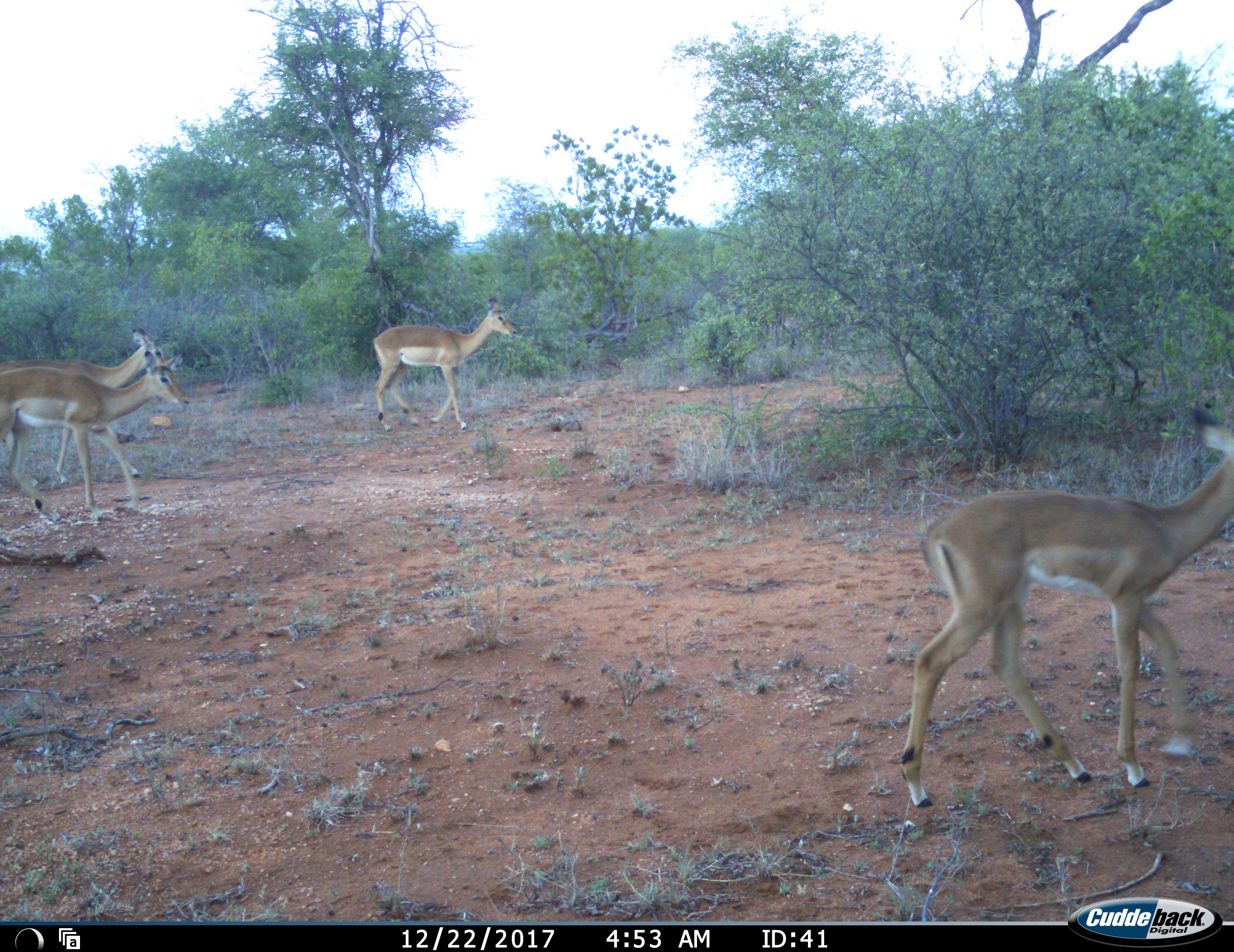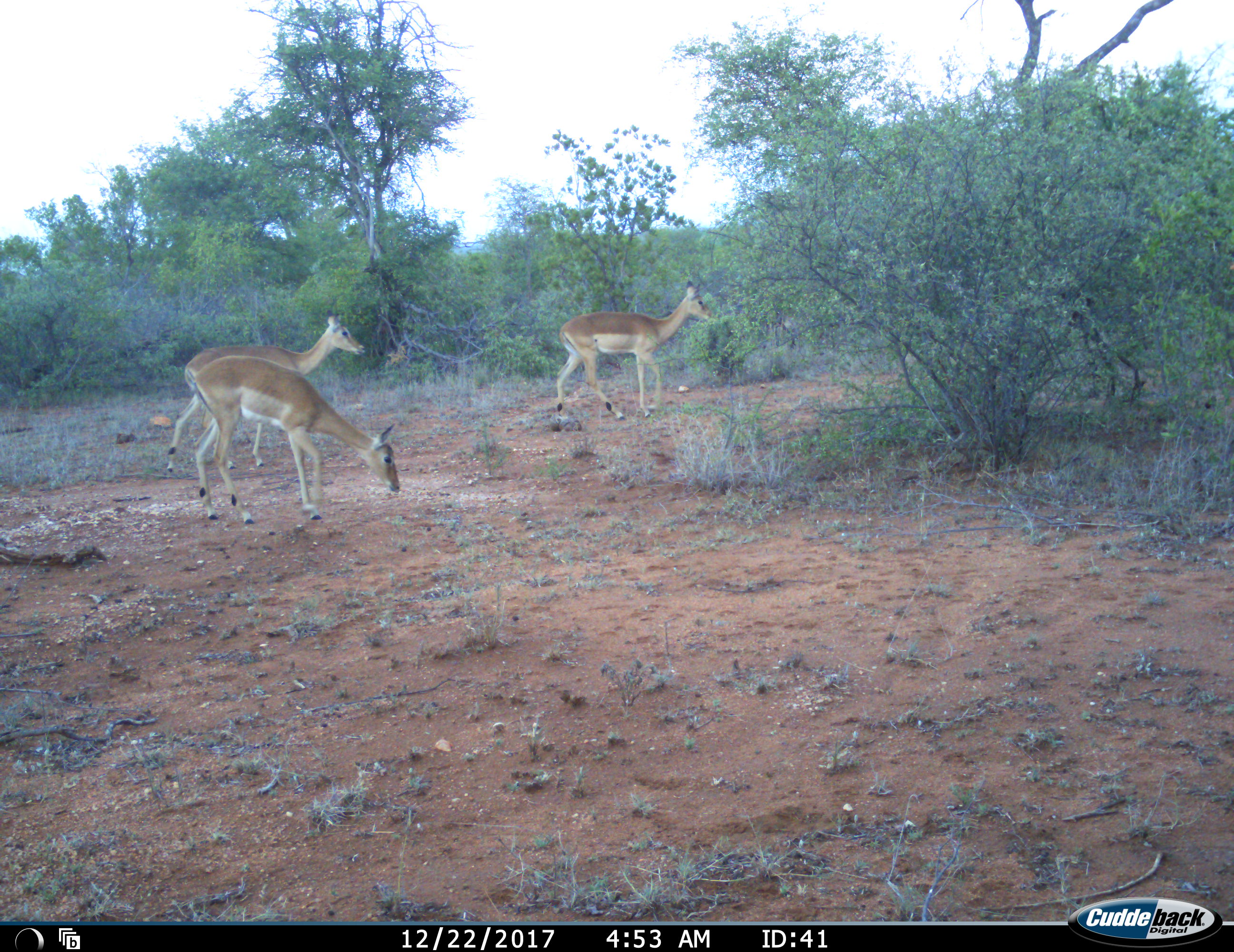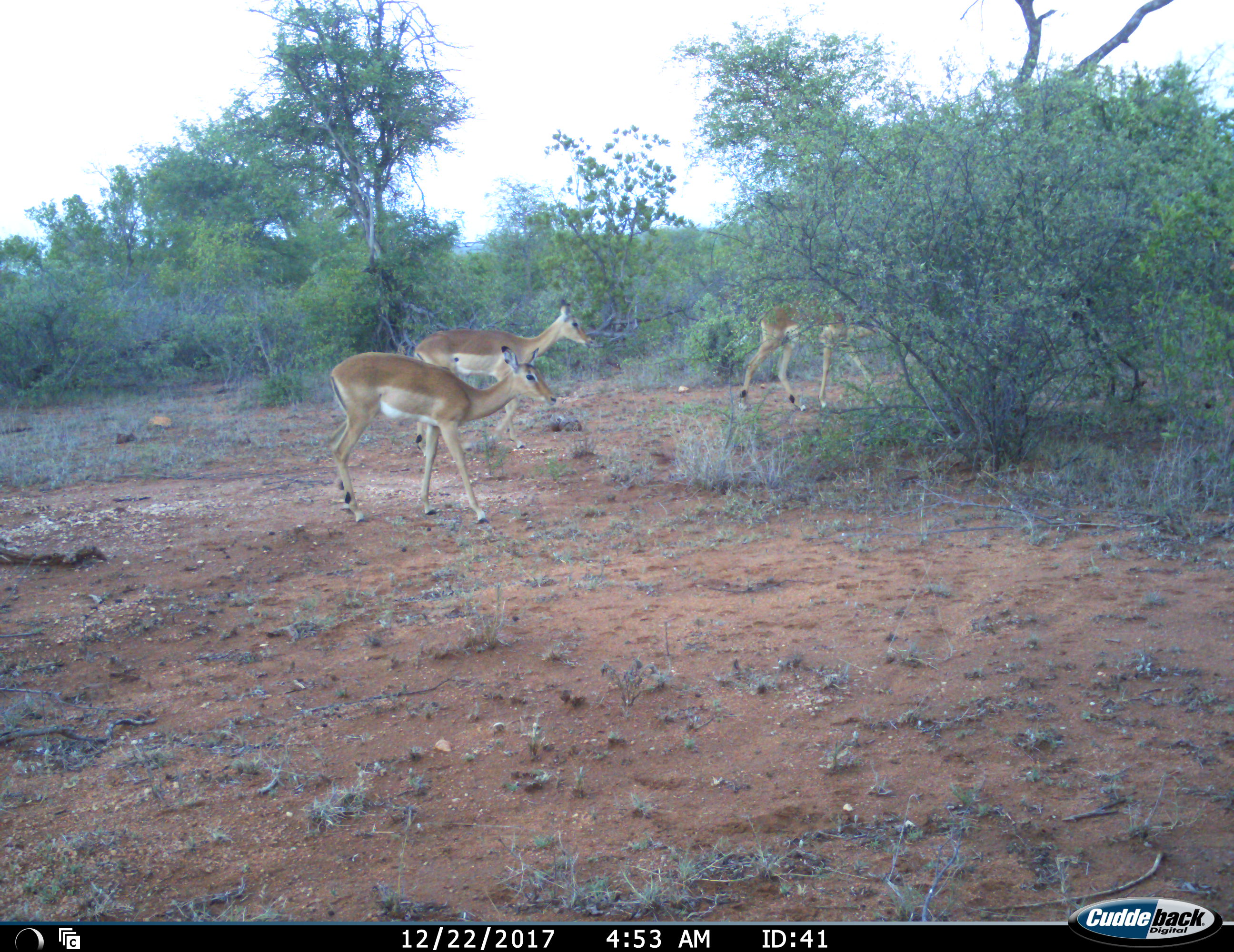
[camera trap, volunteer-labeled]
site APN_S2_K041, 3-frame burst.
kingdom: Animalia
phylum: Chordata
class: Mammalia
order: Artiodactyla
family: Bovidae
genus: Aepyceros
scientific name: Aepyceros melampus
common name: impala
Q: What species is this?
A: Impala (Aepyceros melampus).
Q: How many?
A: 4.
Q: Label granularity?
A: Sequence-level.